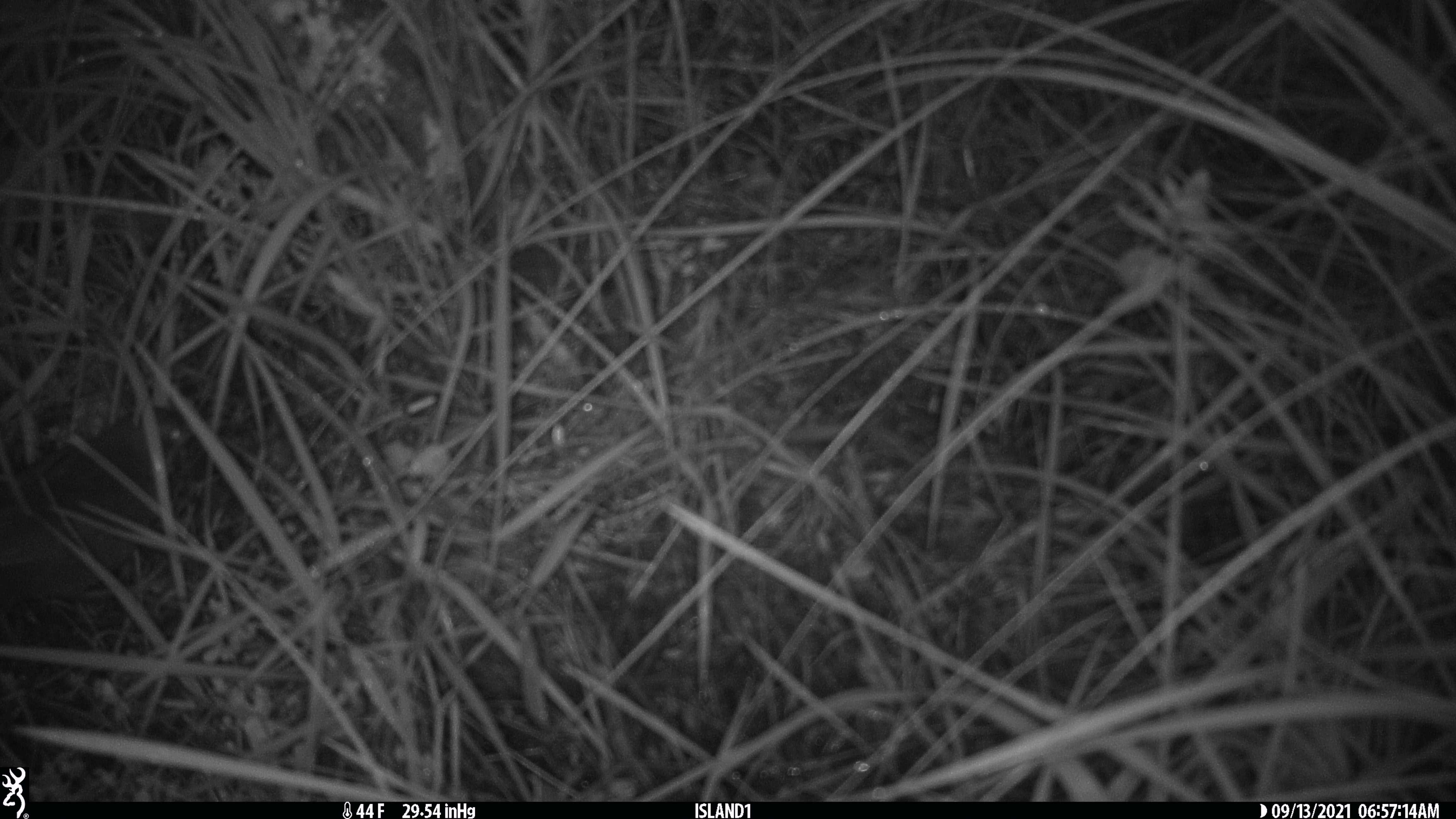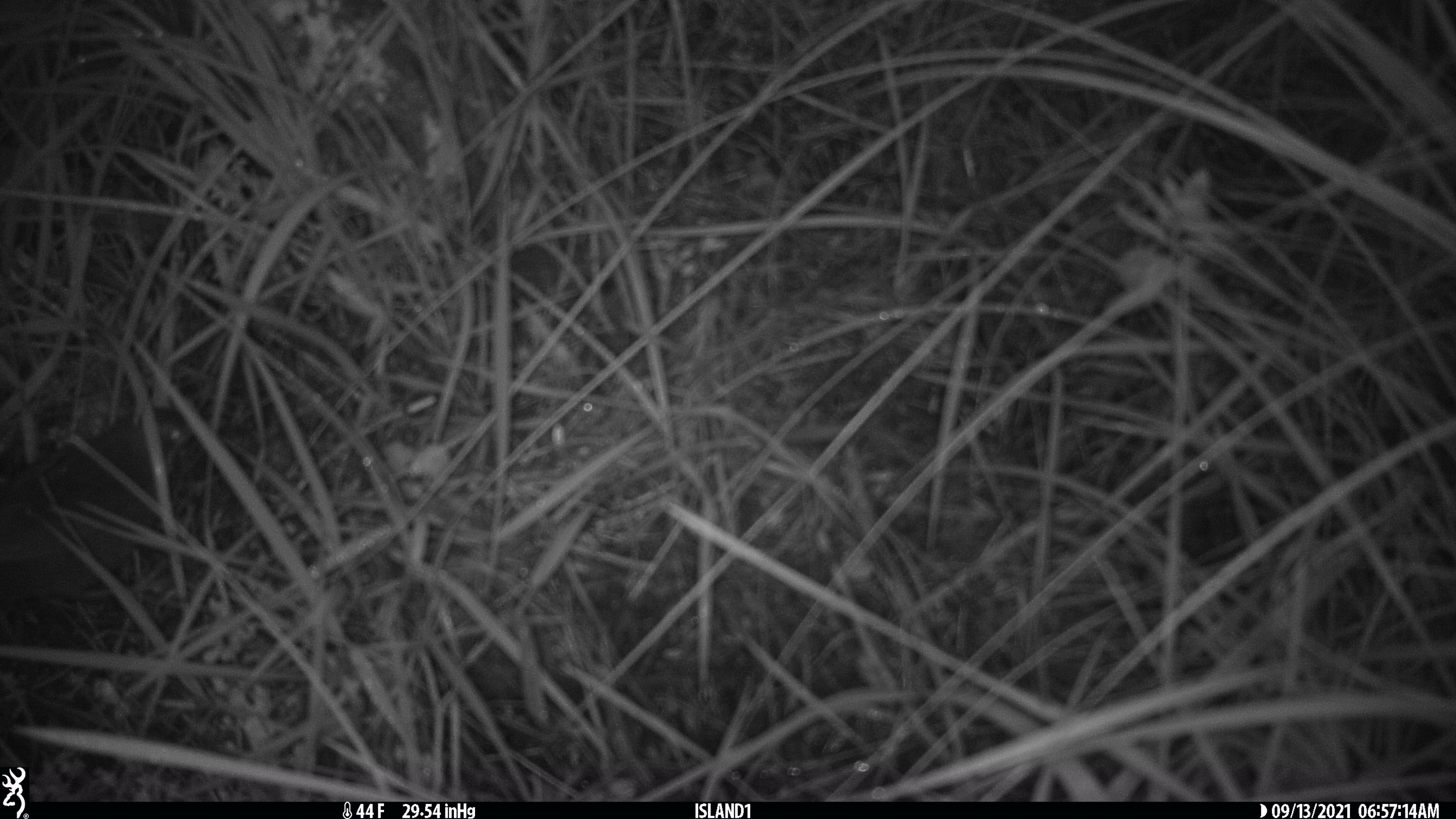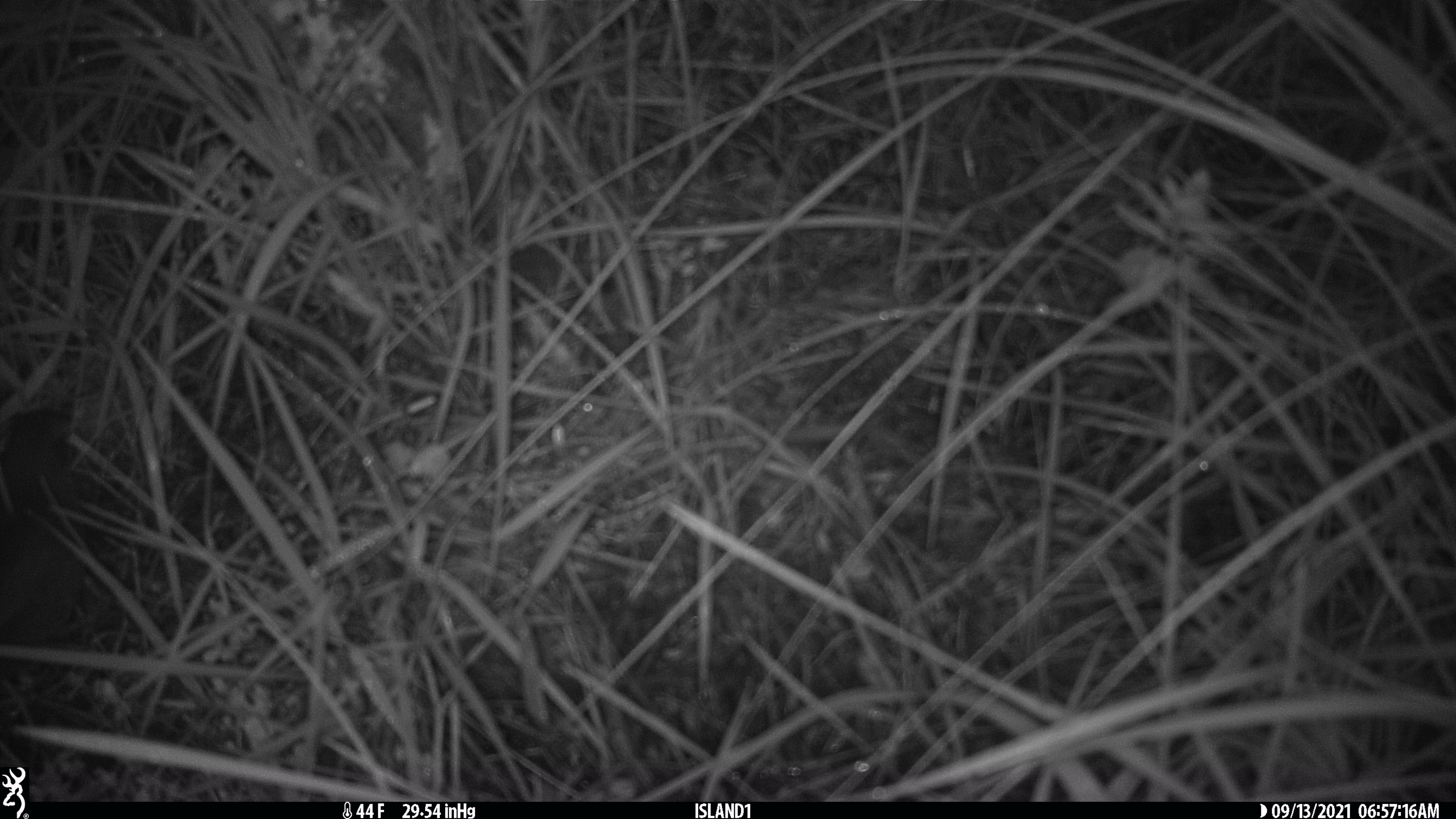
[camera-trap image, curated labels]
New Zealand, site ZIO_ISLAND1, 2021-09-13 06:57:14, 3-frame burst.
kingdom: Animalia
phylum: Chordata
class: Mammalia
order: Rodentia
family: Muridae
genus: Mus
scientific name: Mus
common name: mouse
Mouse (Mus).